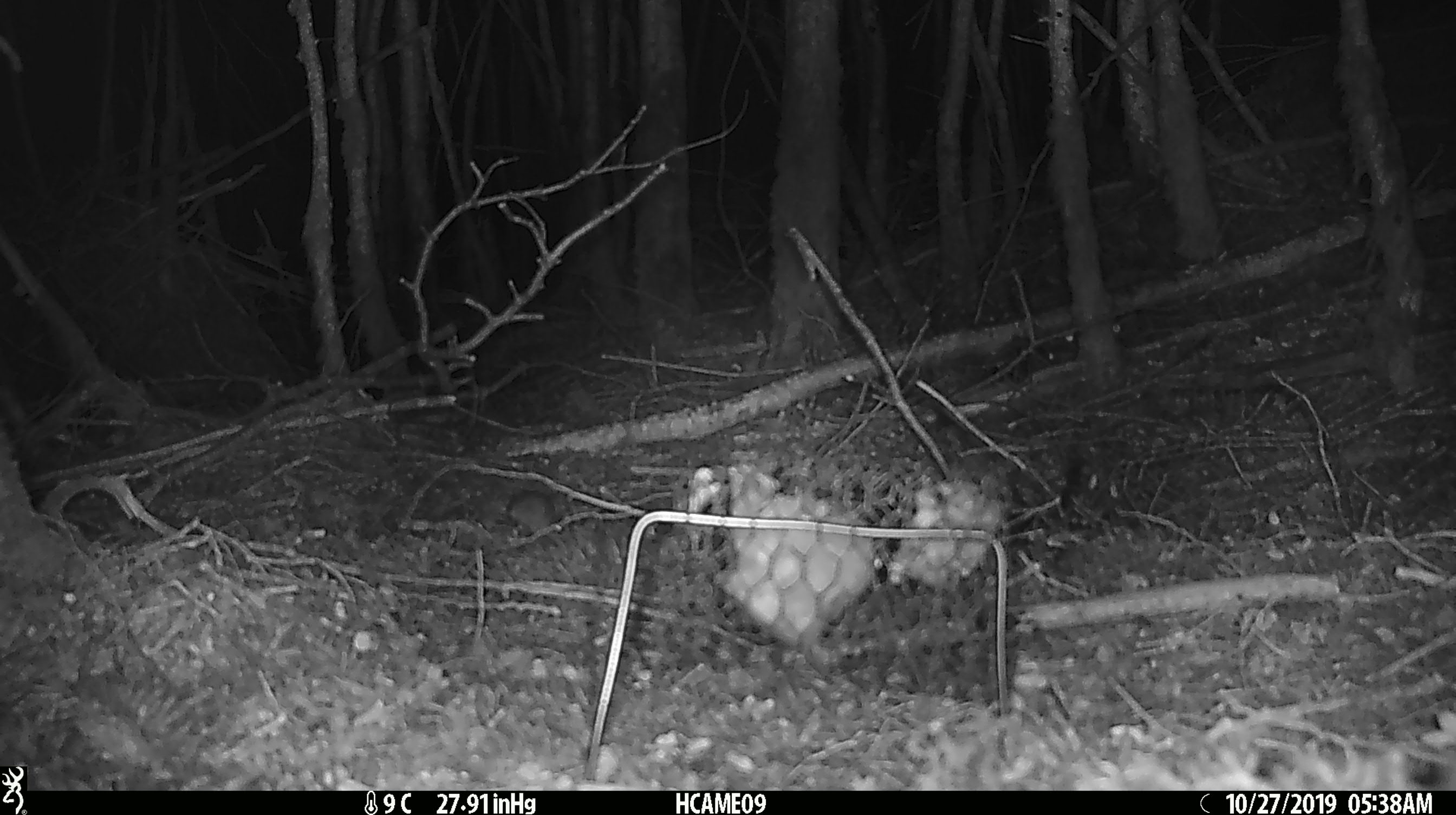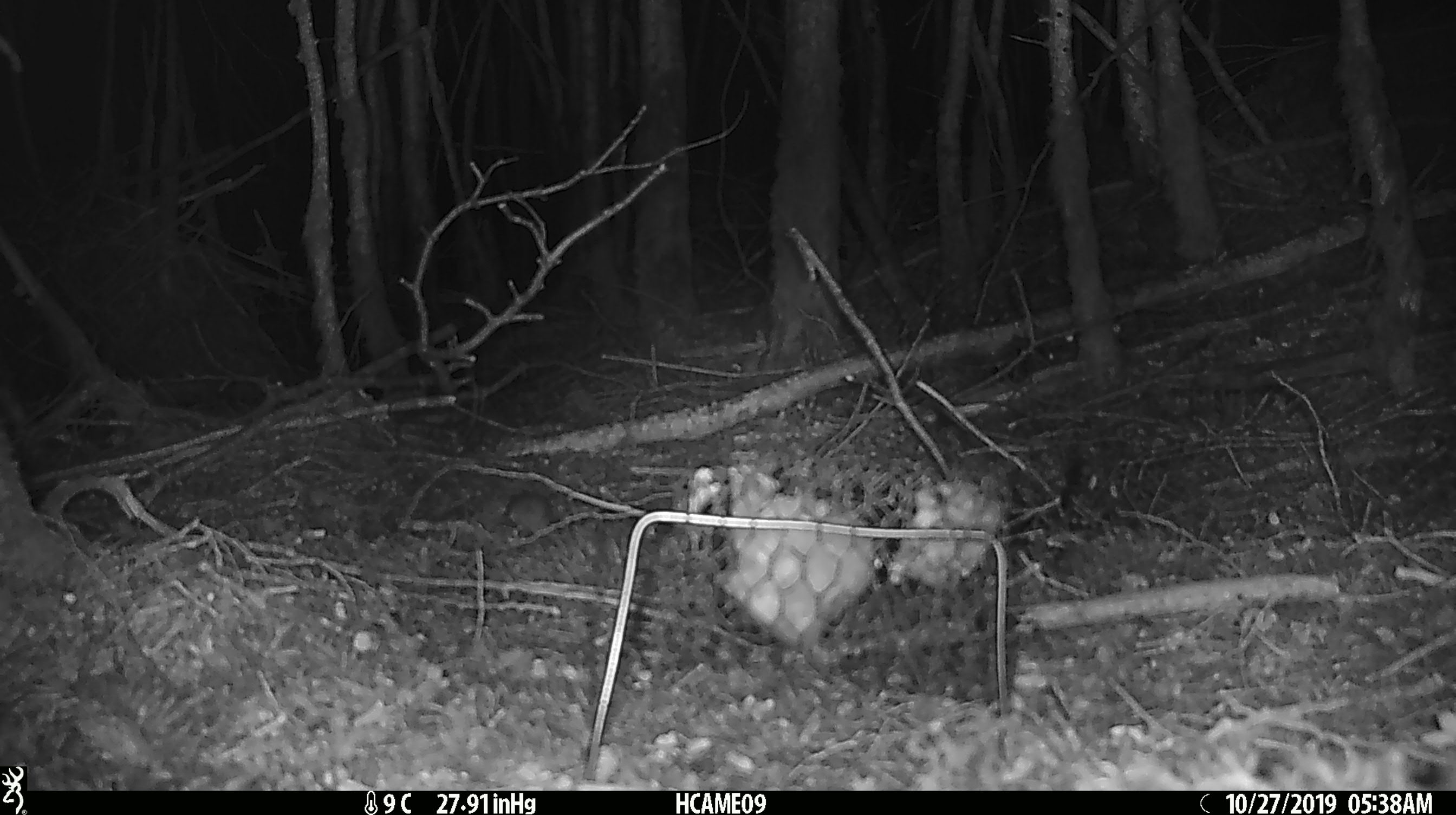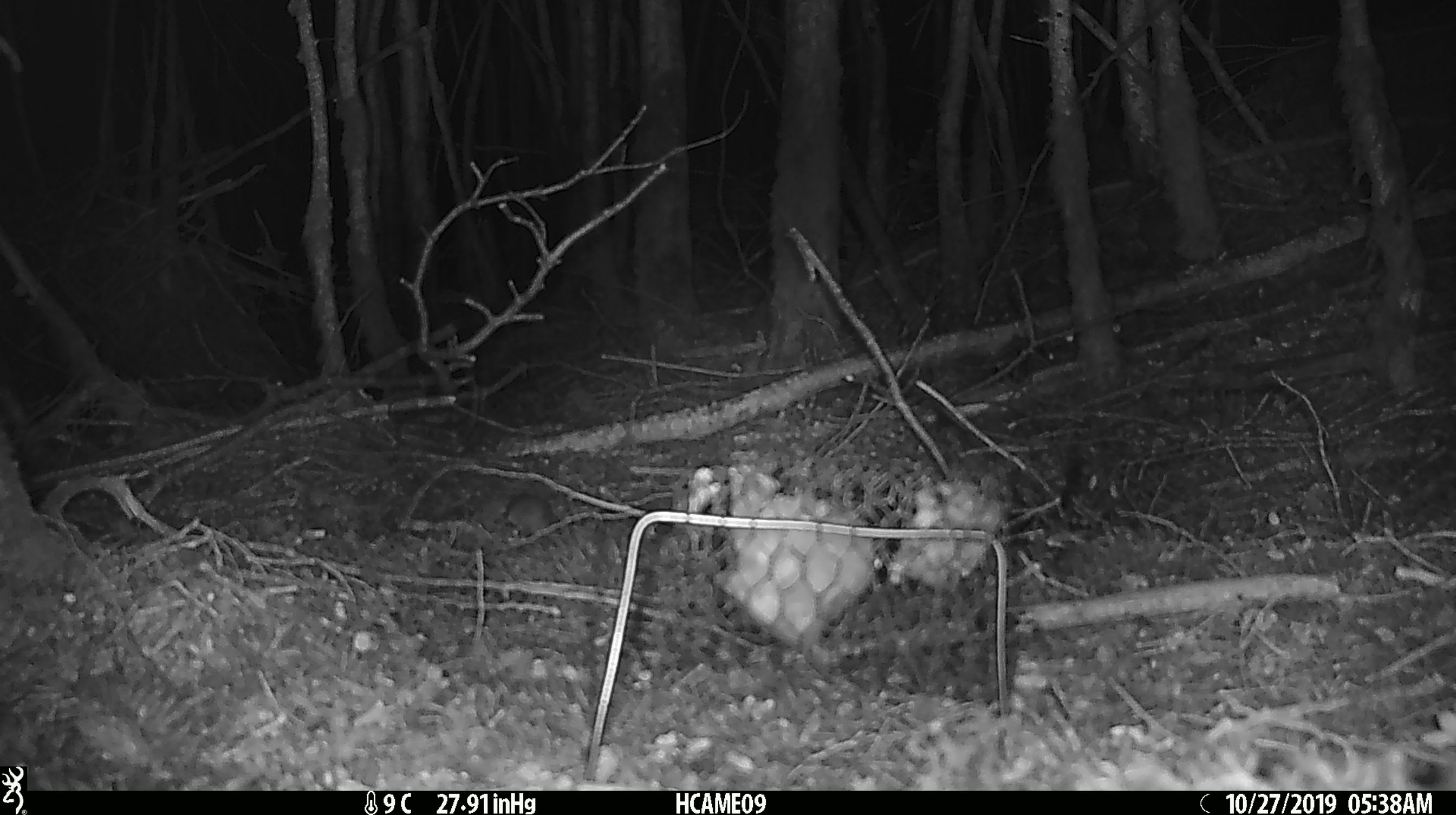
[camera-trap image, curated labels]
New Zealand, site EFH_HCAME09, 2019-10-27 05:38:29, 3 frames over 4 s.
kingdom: Animalia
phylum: Chordata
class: Mammalia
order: Rodentia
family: Muridae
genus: Mus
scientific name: Mus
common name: mouse